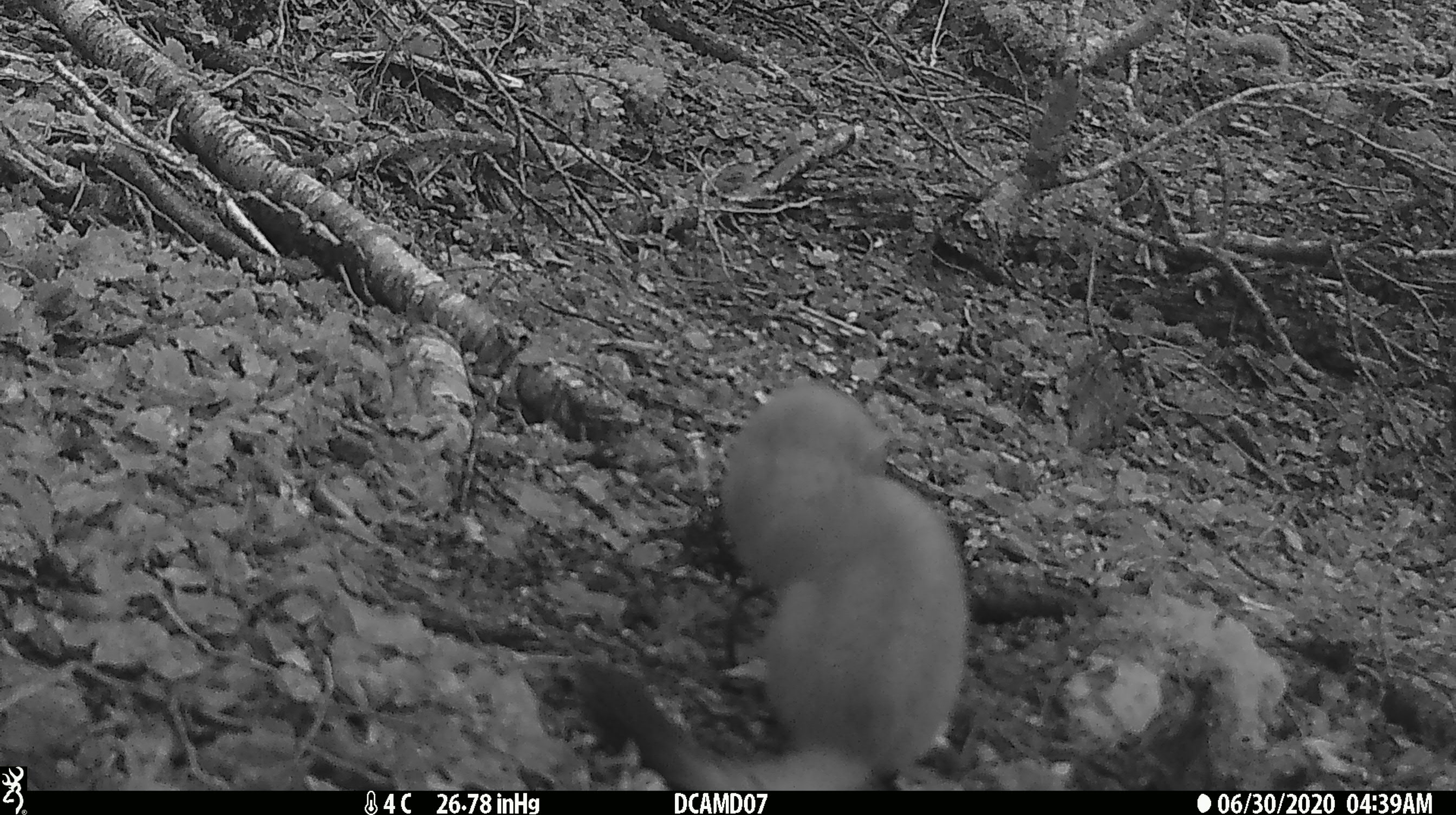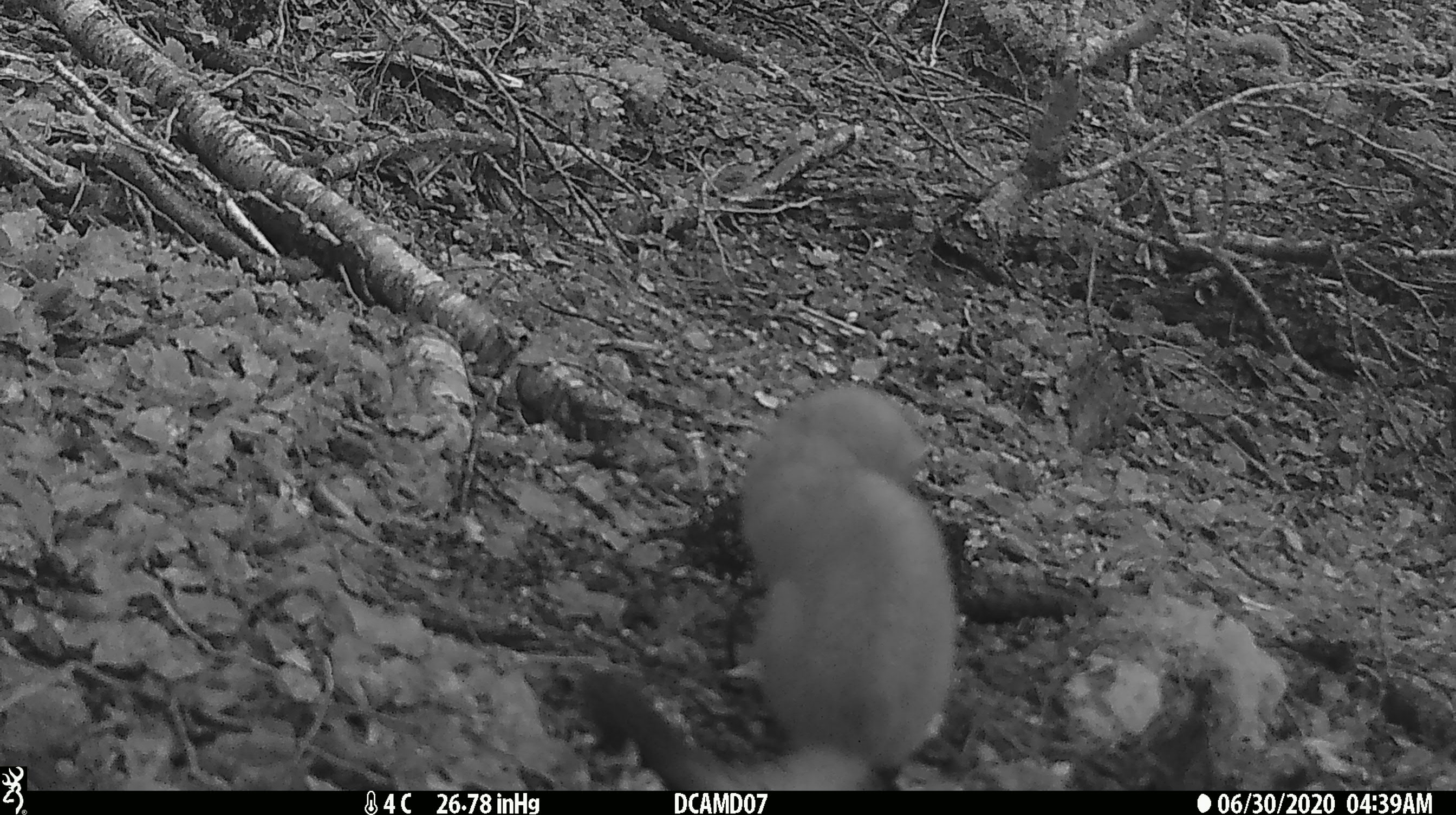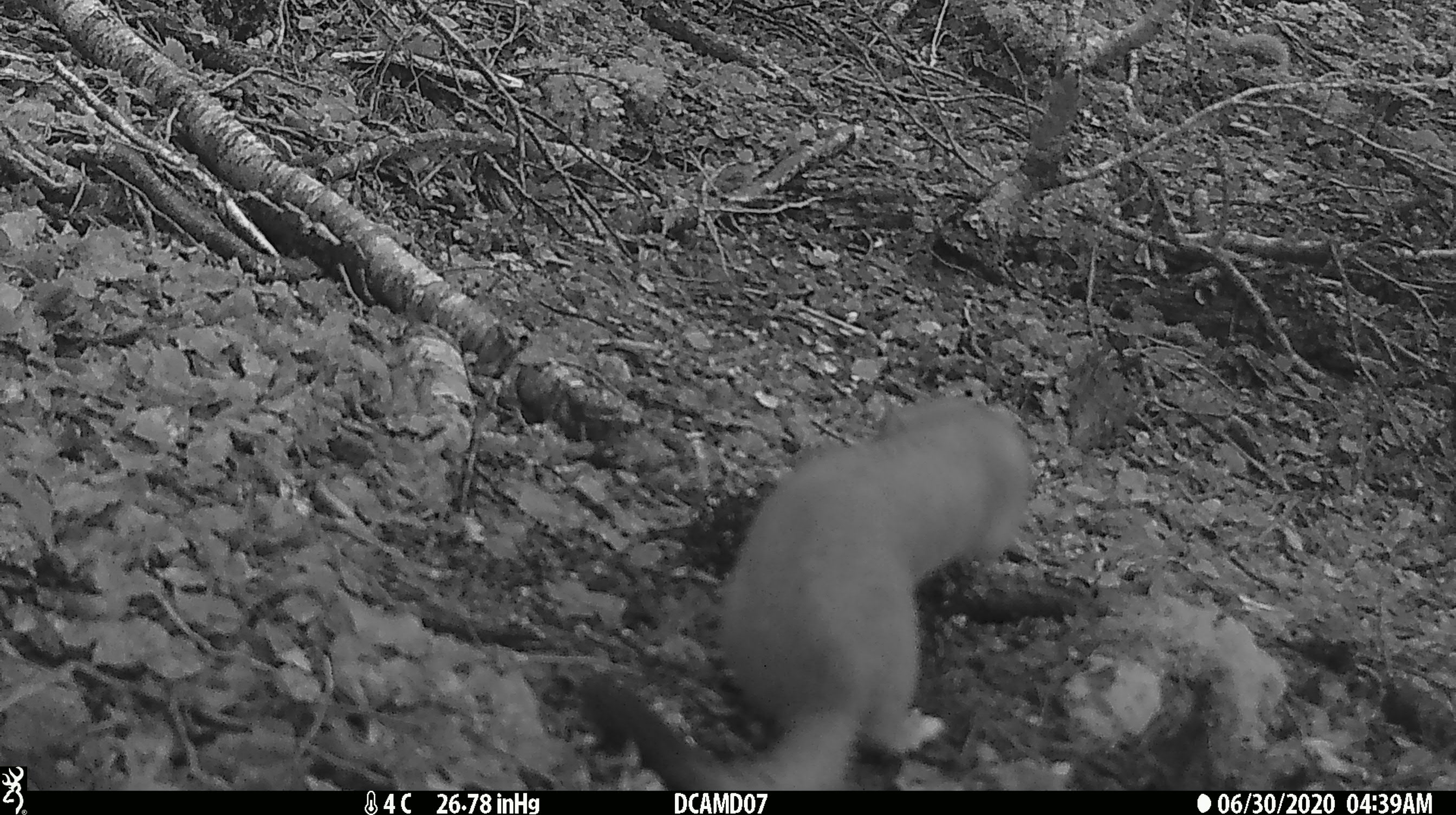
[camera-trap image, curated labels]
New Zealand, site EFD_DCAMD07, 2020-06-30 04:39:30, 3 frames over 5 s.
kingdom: Animalia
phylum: Chordata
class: Mammalia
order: Carnivora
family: Mustelidae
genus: Mustela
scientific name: Mustela erminea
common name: stoat